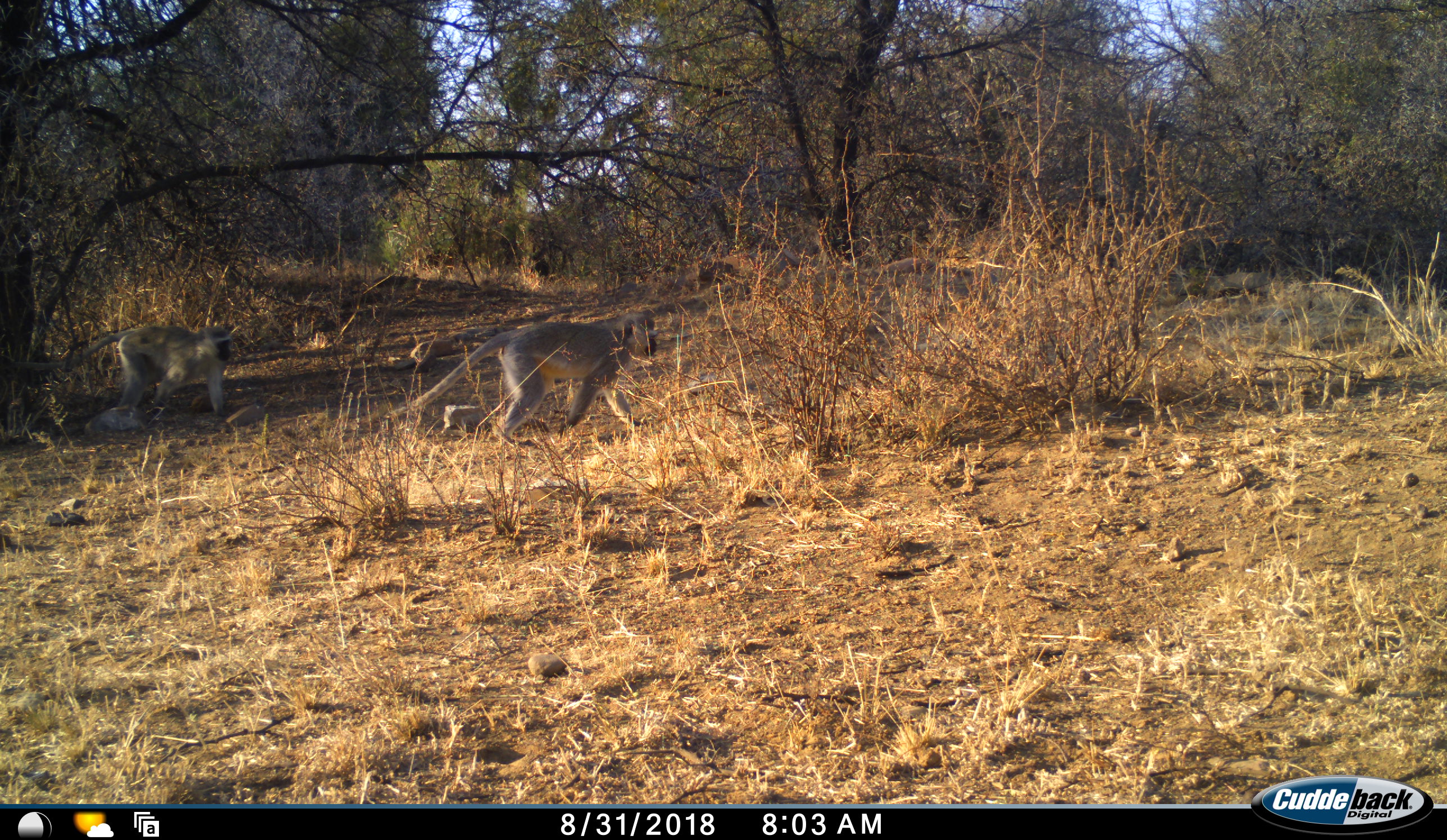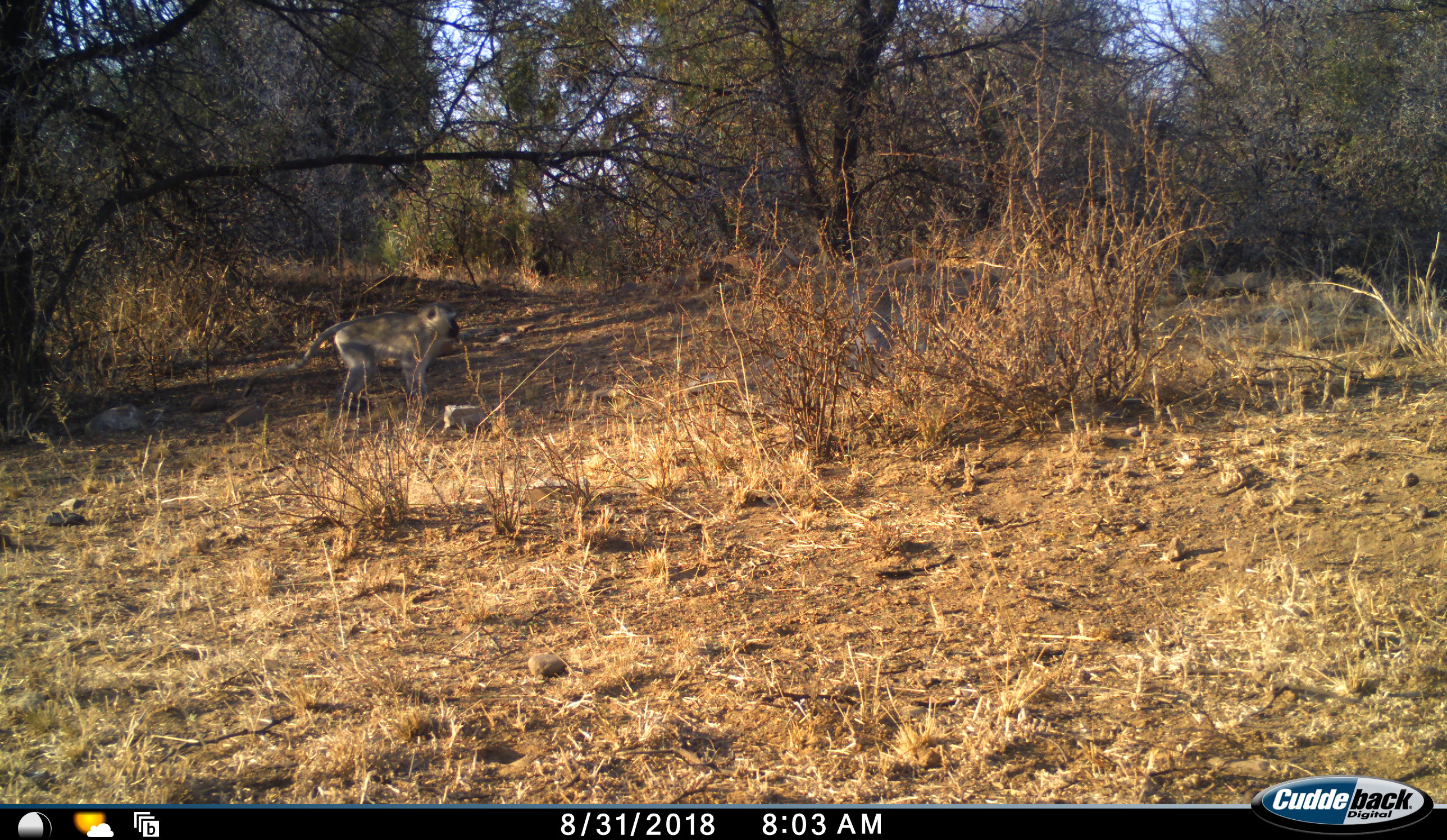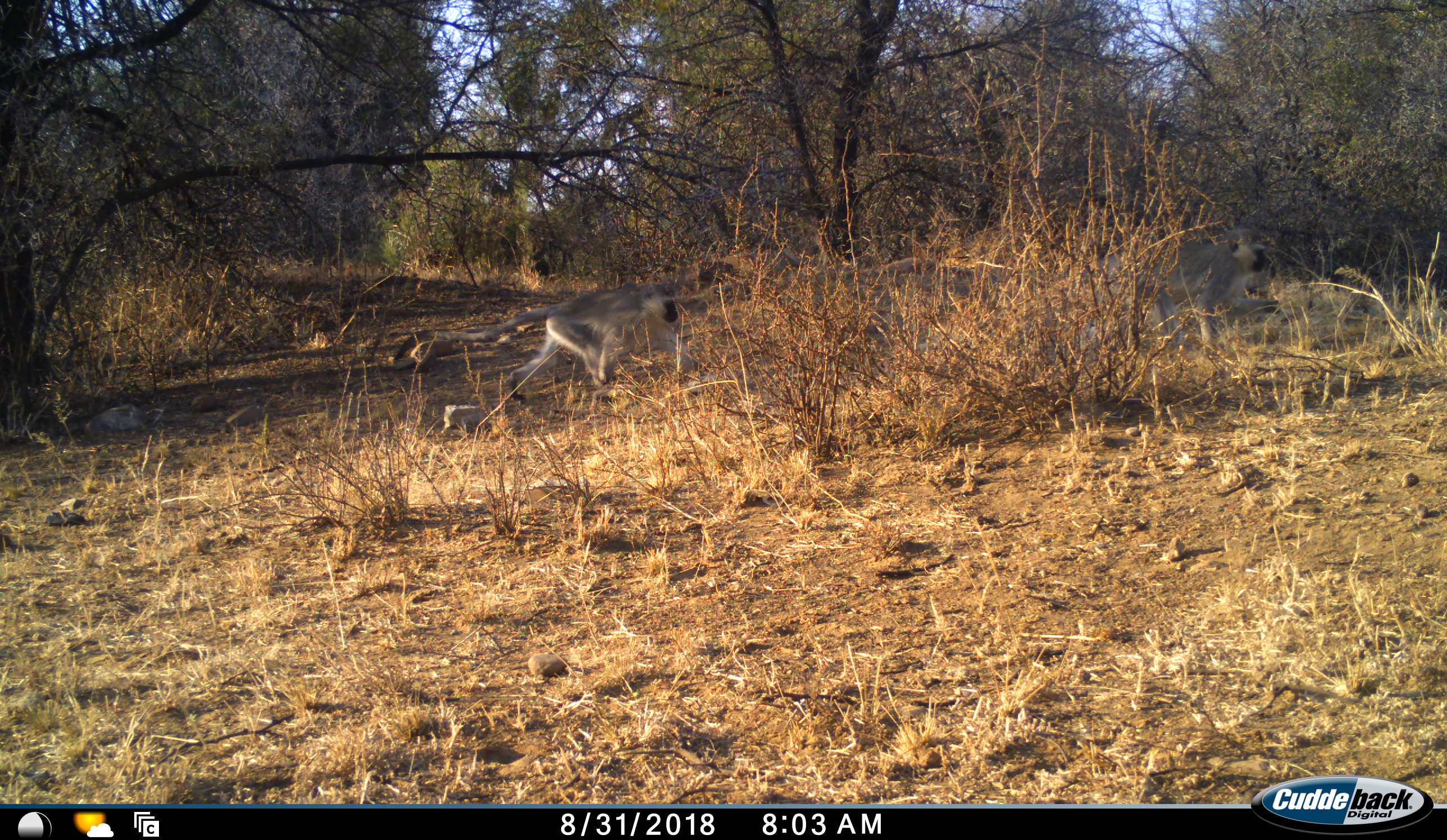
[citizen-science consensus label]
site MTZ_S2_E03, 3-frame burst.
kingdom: Animalia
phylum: Chordata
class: Mammalia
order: Primates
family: Cercopithecidae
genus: Chlorocebus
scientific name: Chlorocebus pygerythrus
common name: vervet monkey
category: monkeyvervet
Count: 2.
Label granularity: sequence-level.